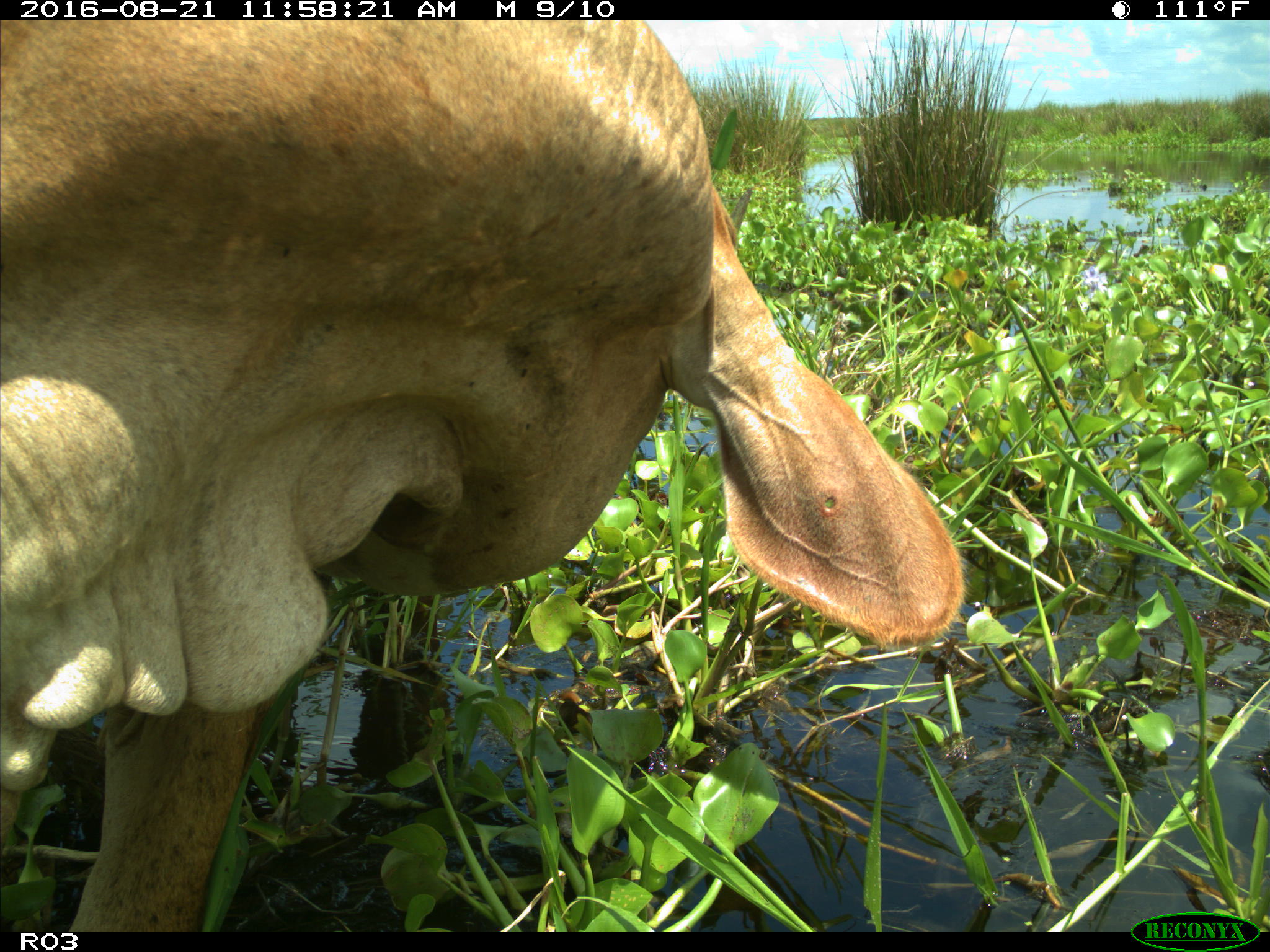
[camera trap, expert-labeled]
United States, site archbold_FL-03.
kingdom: Animalia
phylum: Chordata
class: Mammalia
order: Artiodactyla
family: Bovidae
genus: Bos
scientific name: Bos taurus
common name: domestic cow